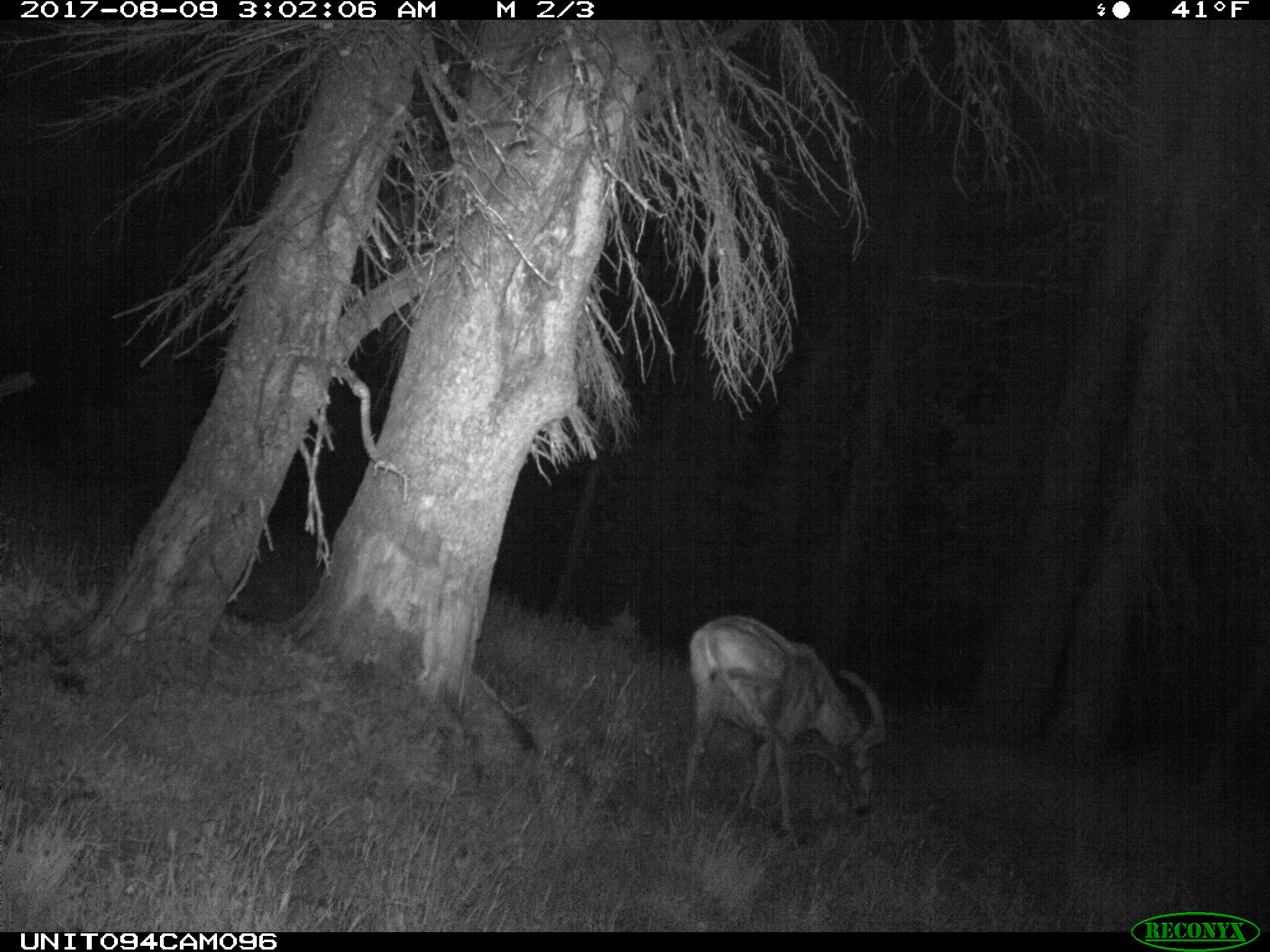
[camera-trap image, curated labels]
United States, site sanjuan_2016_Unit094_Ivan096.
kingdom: Animalia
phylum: Chordata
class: Mammalia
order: Artiodactyla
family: Cervidae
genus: Odocoileus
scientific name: Odocoileus hemionus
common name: mule deer